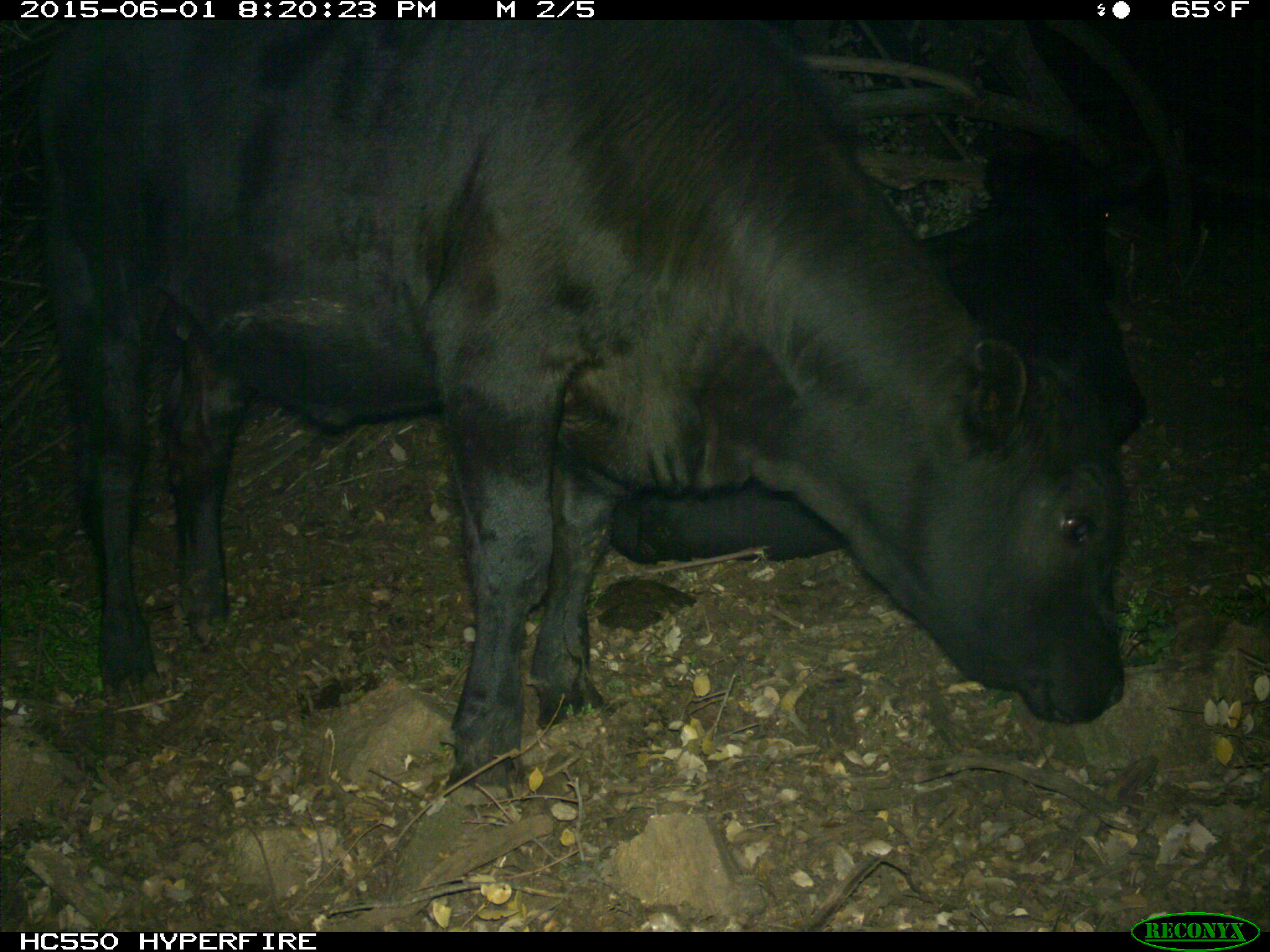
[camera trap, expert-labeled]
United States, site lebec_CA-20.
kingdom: Animalia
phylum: Chordata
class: Mammalia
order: Artiodactyla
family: Bovidae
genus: Bos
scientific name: Bos taurus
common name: domestic cow